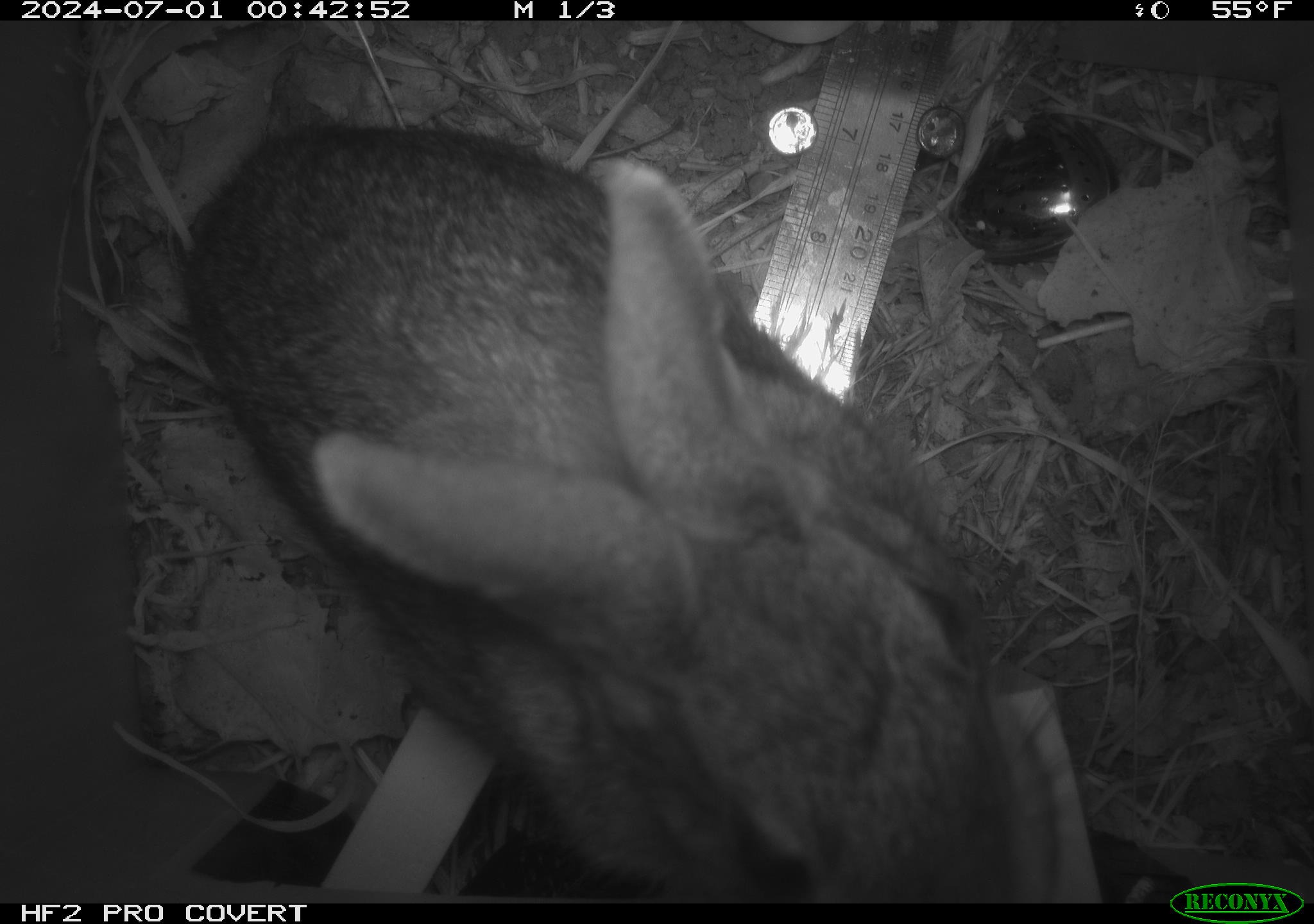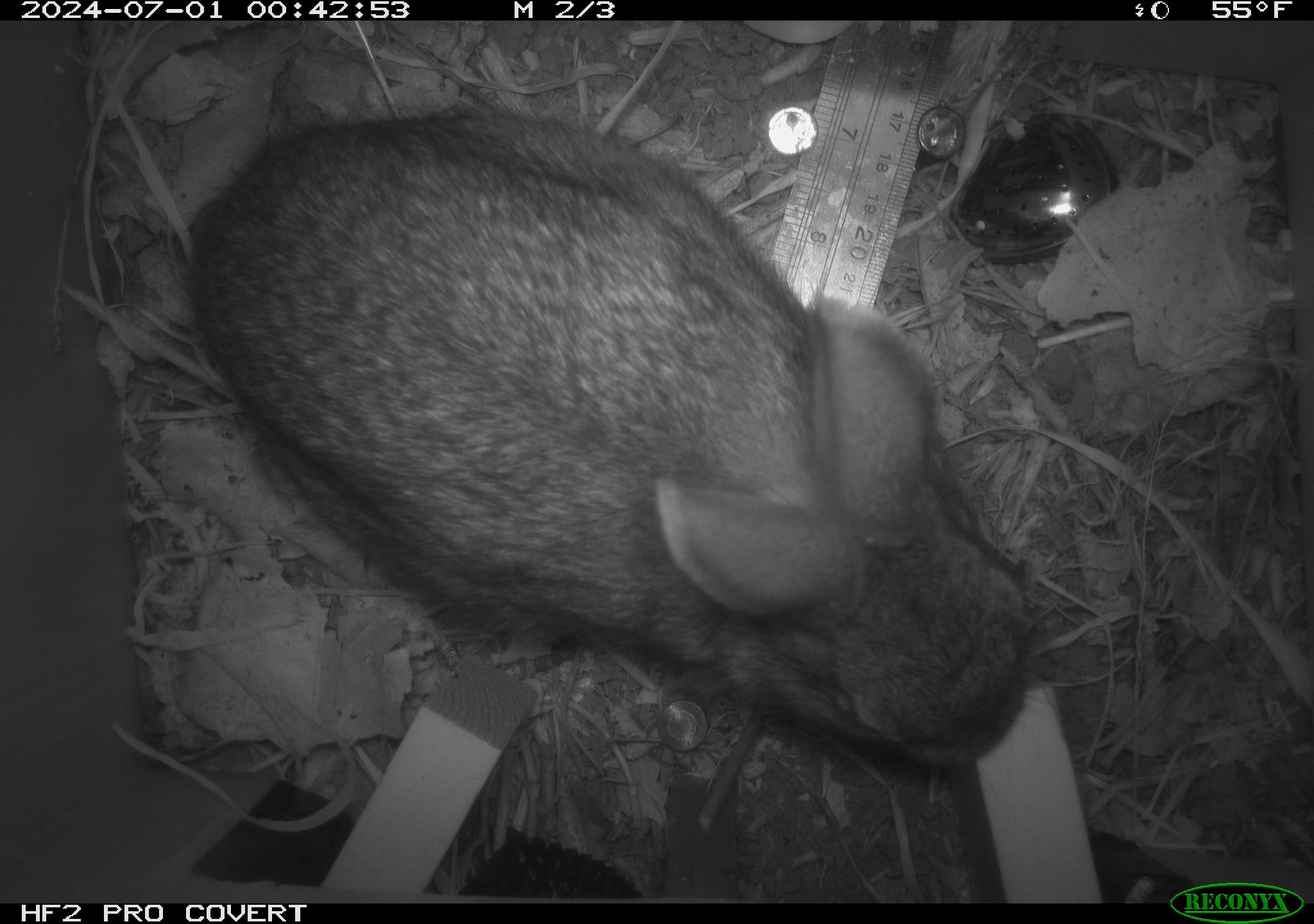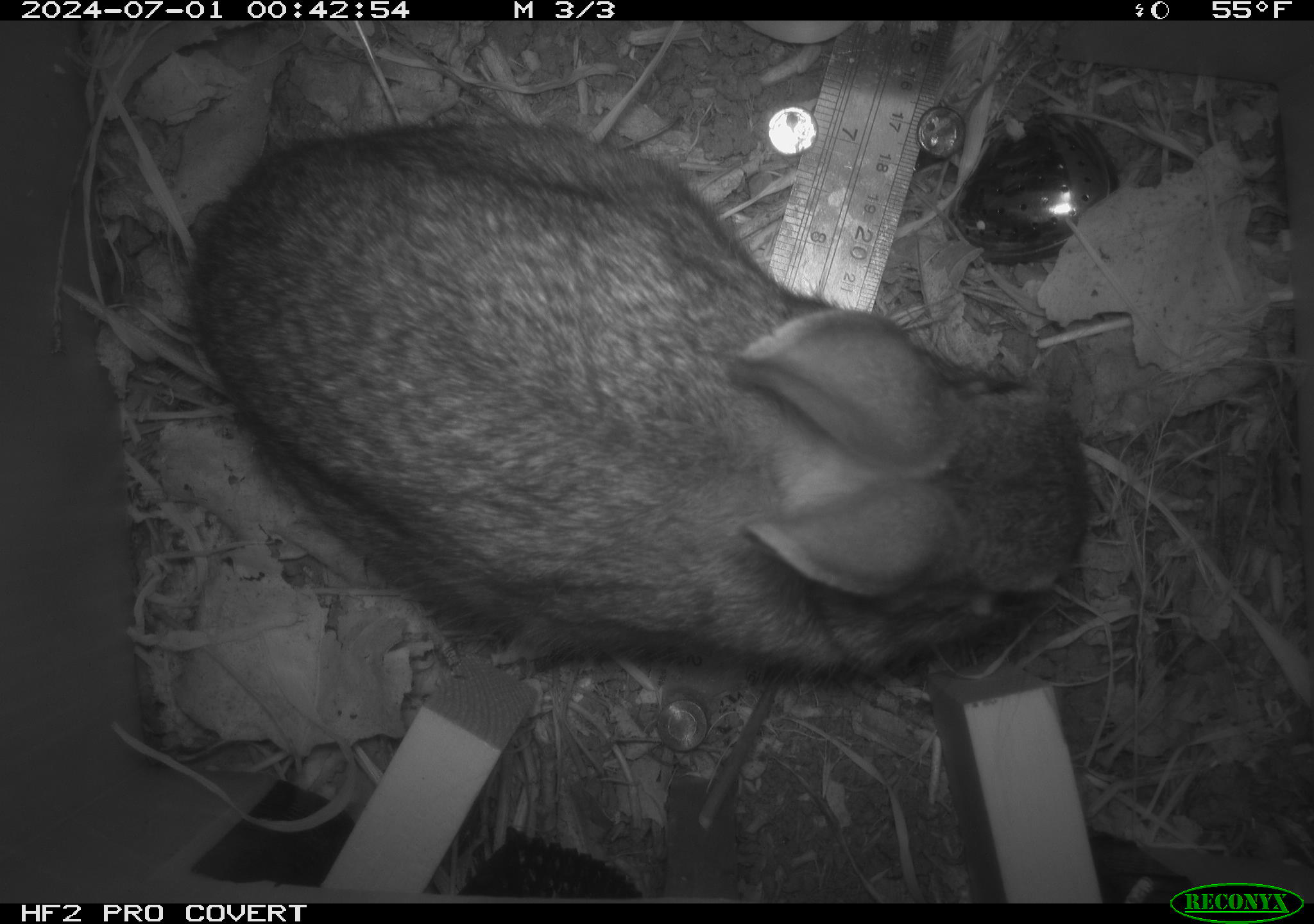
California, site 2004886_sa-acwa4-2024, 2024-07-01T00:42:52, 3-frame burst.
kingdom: Animalia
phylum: Chordata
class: Mammalia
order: Lagomorpha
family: Leporidae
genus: Sylvilagus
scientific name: Sylvilagus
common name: cottontail rabbits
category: sylvilagus species